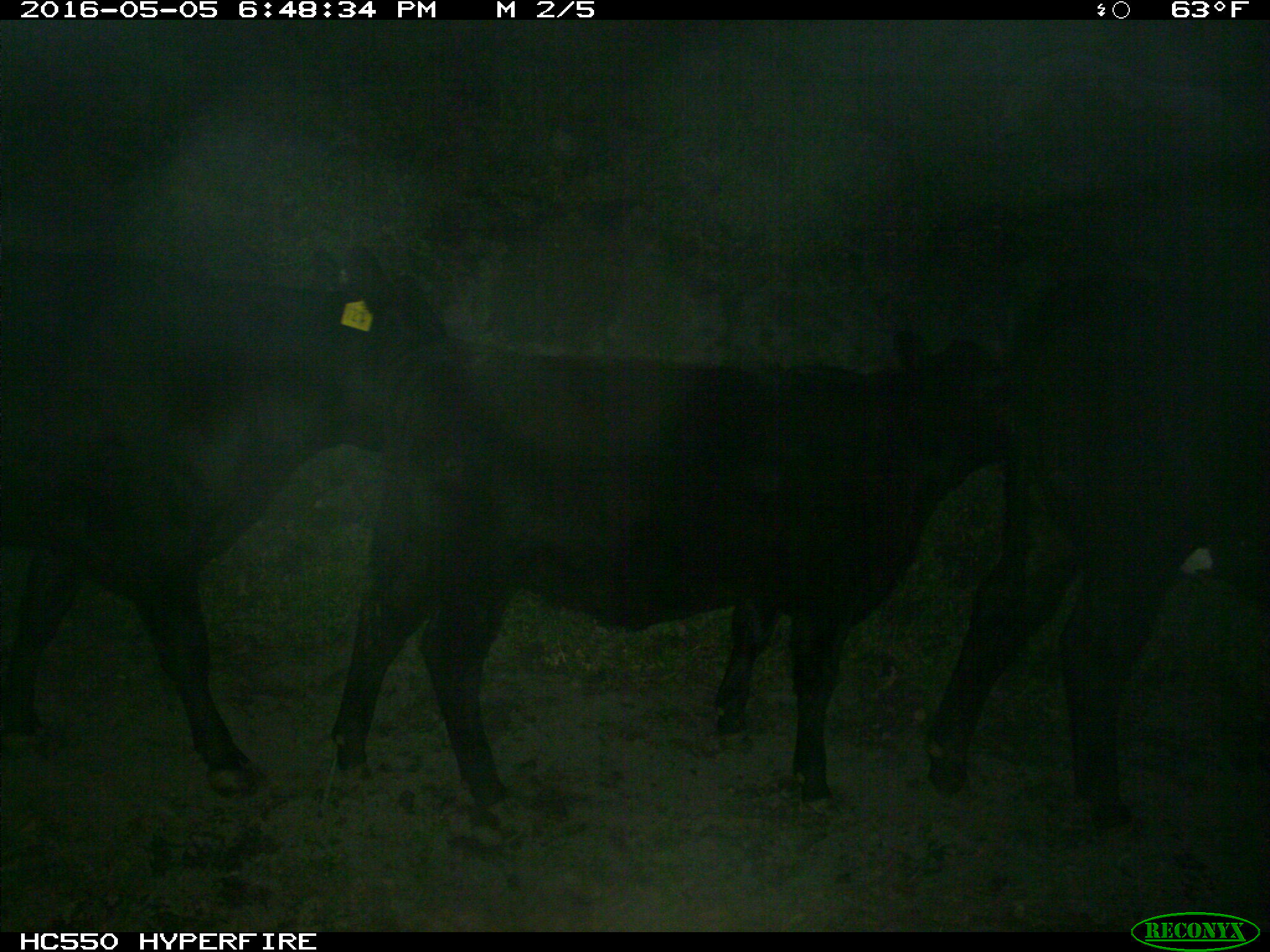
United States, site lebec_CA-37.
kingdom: Animalia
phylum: Chordata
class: Mammalia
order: Artiodactyla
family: Bovidae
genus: Bos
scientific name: Bos taurus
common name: domestic cow